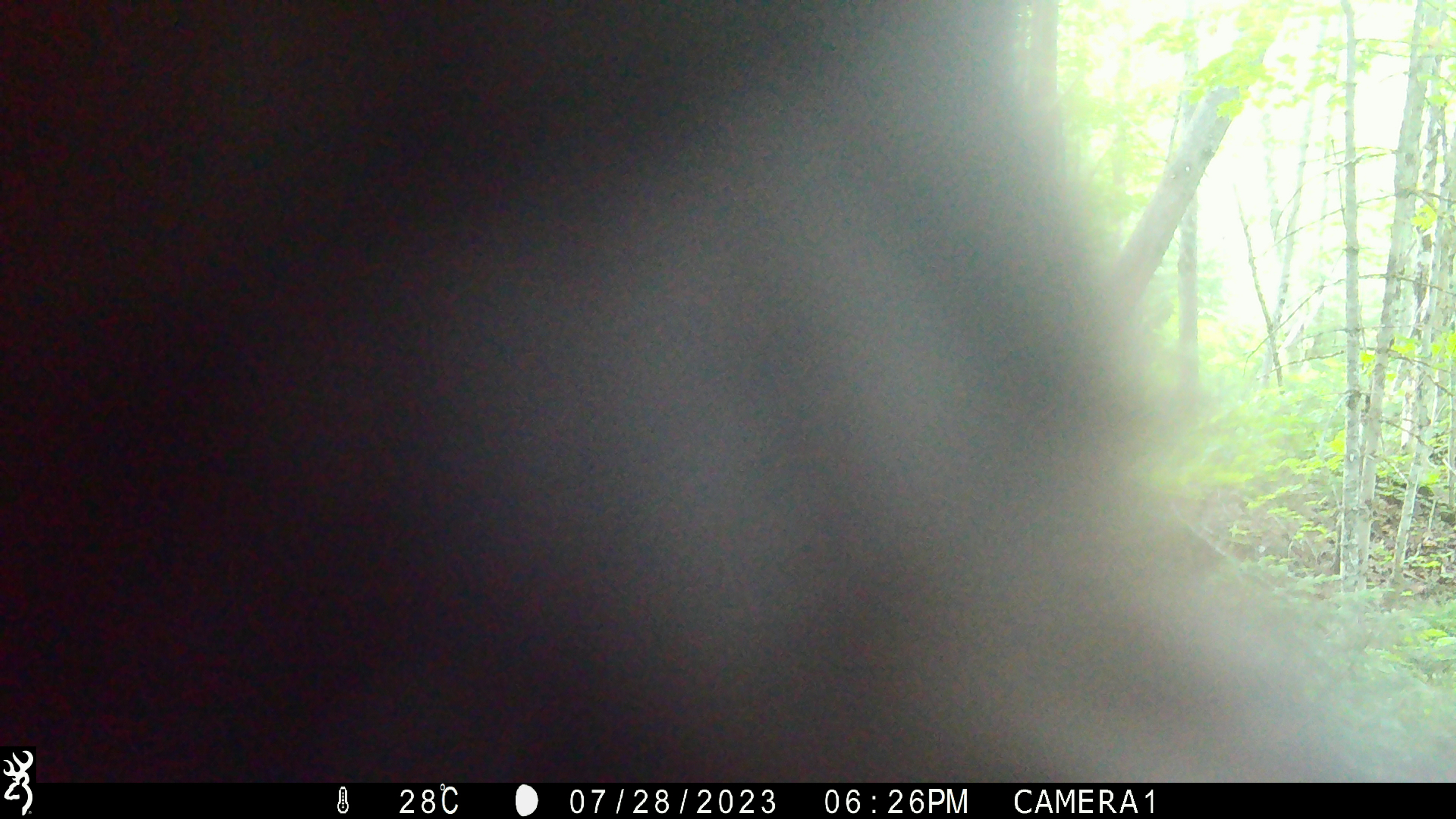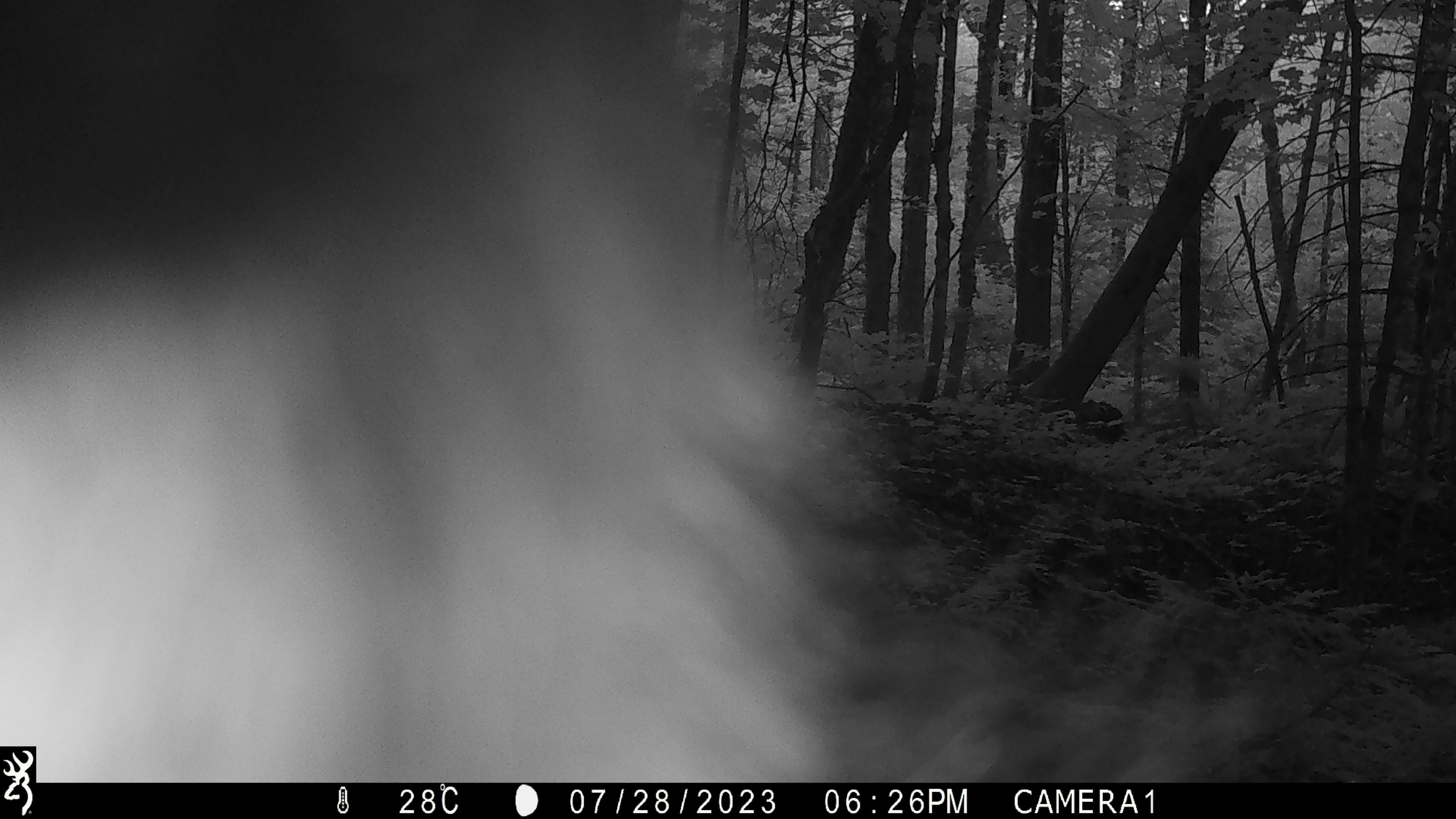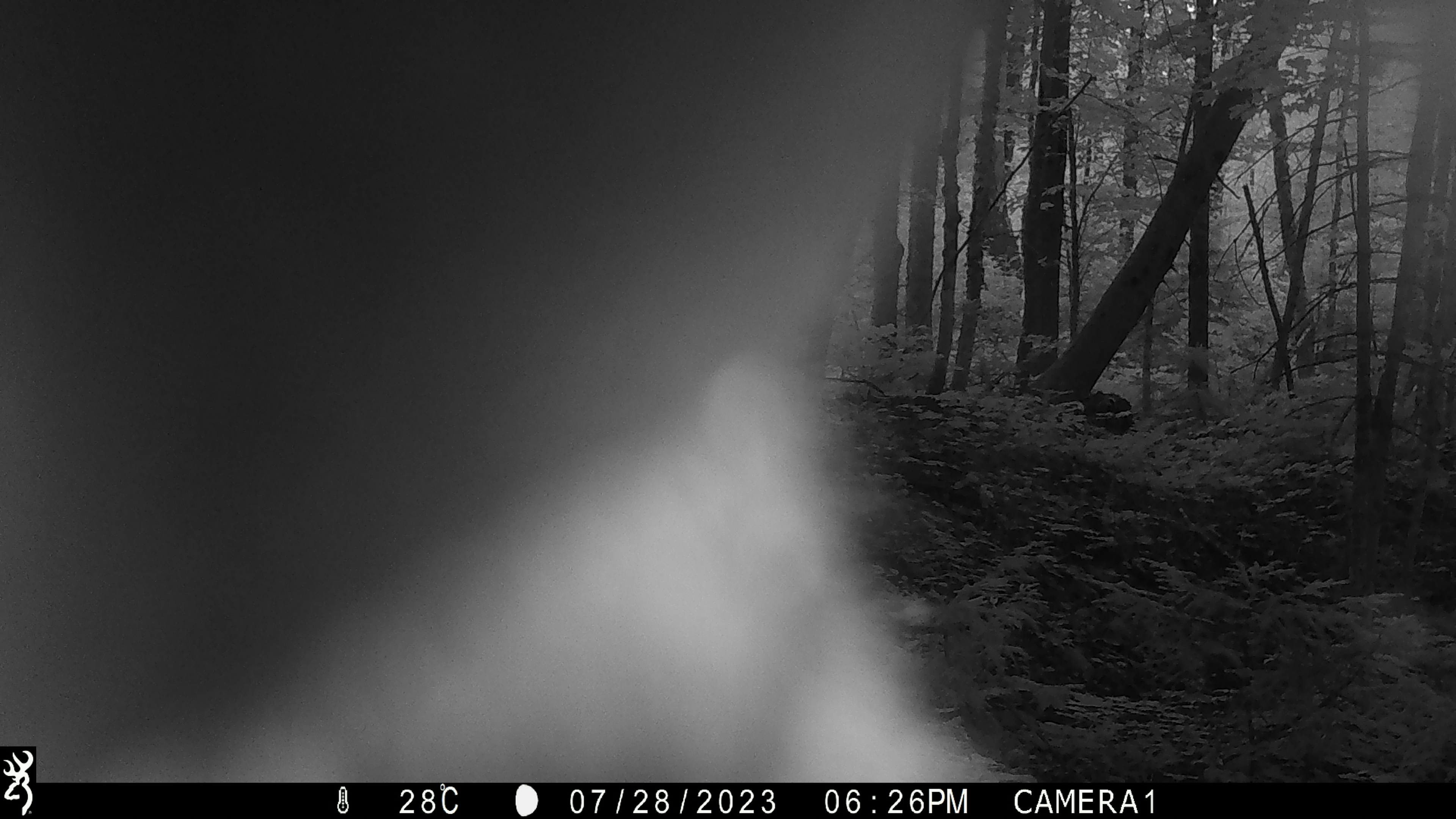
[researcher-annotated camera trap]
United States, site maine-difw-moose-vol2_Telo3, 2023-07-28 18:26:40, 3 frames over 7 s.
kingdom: Animalia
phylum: Chordata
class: Mammalia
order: Carnivora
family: Ursidae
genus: Ursus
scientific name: Ursus americanus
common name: black bear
Black bear (Ursus americanus).